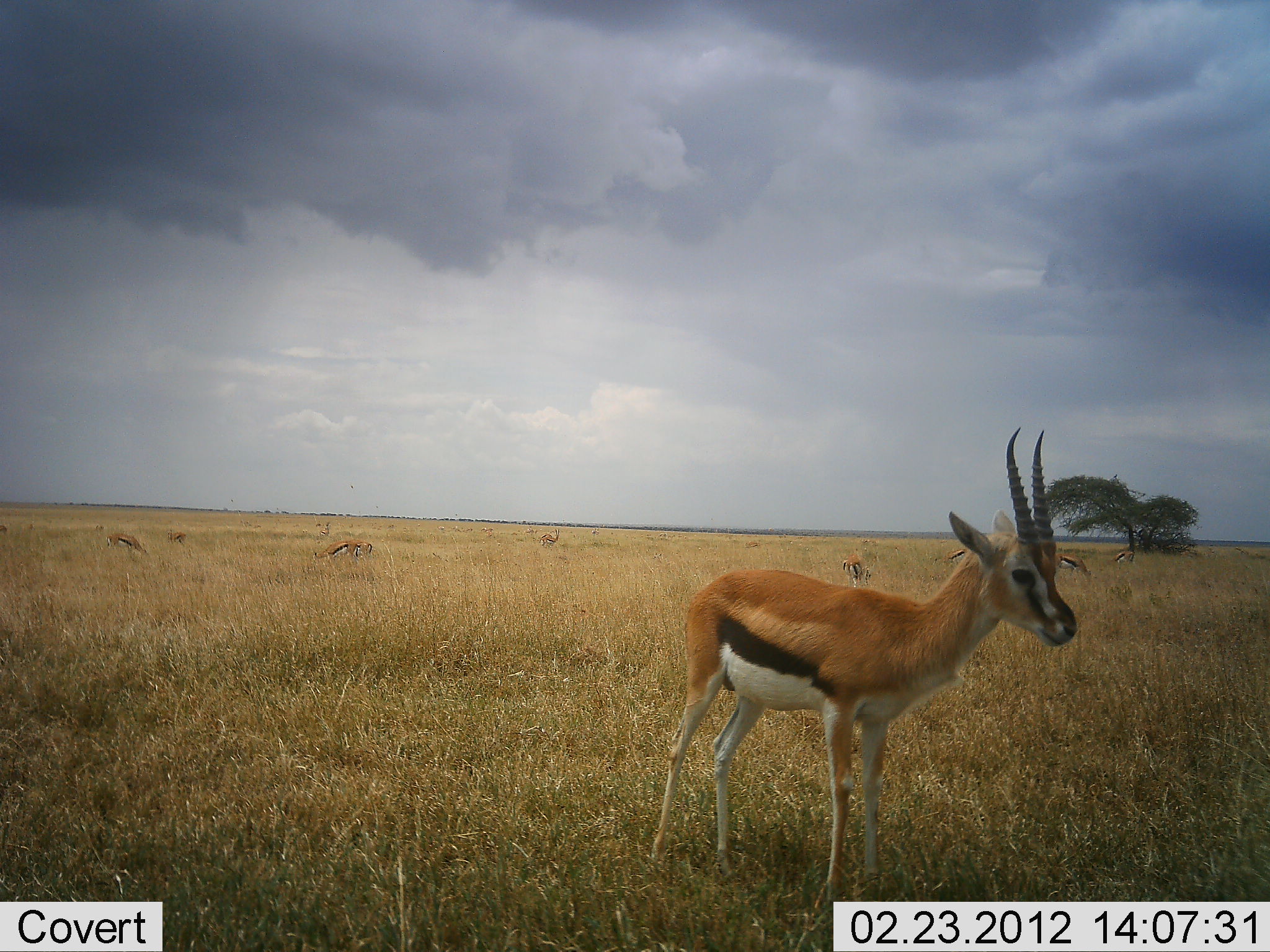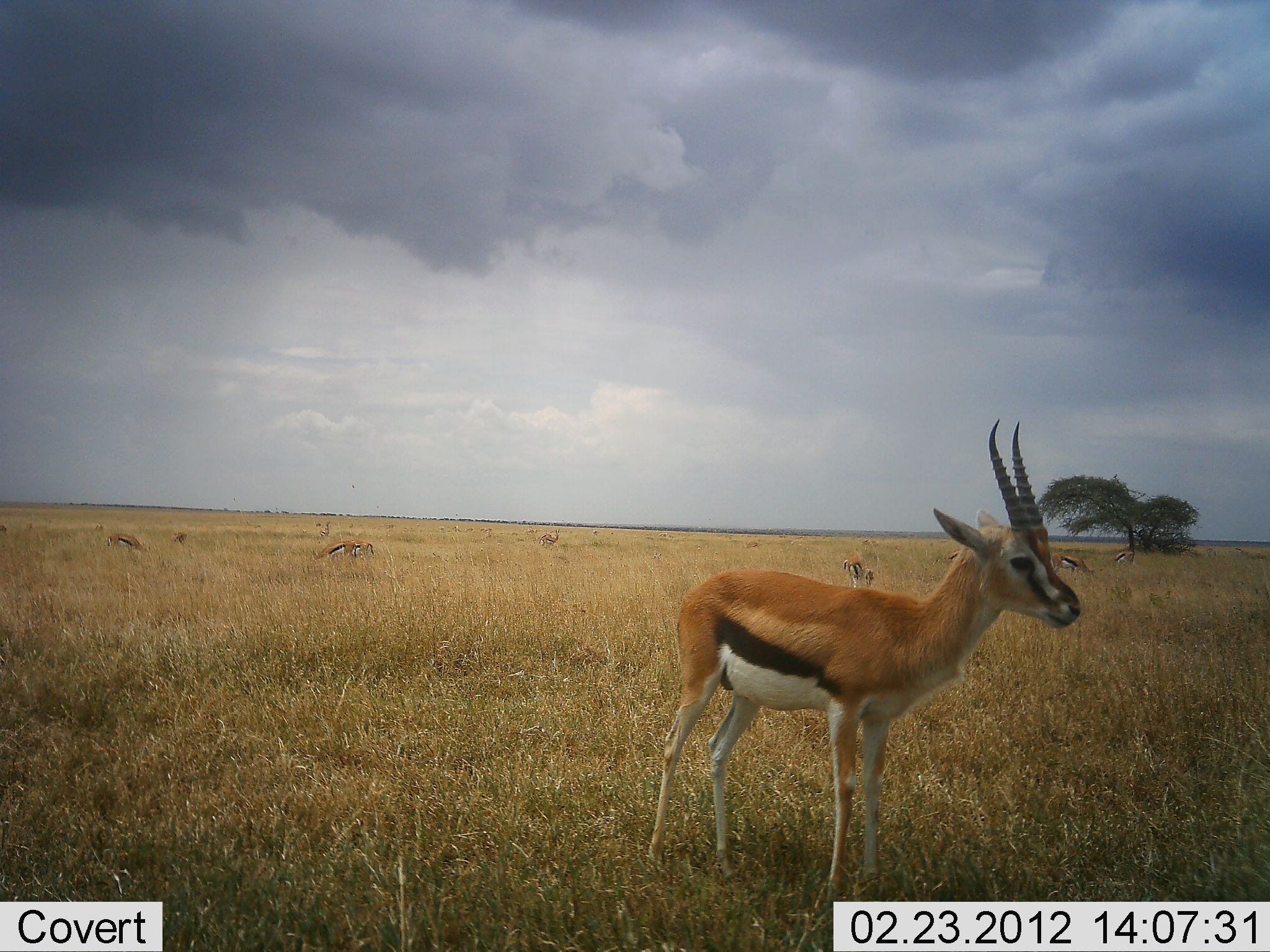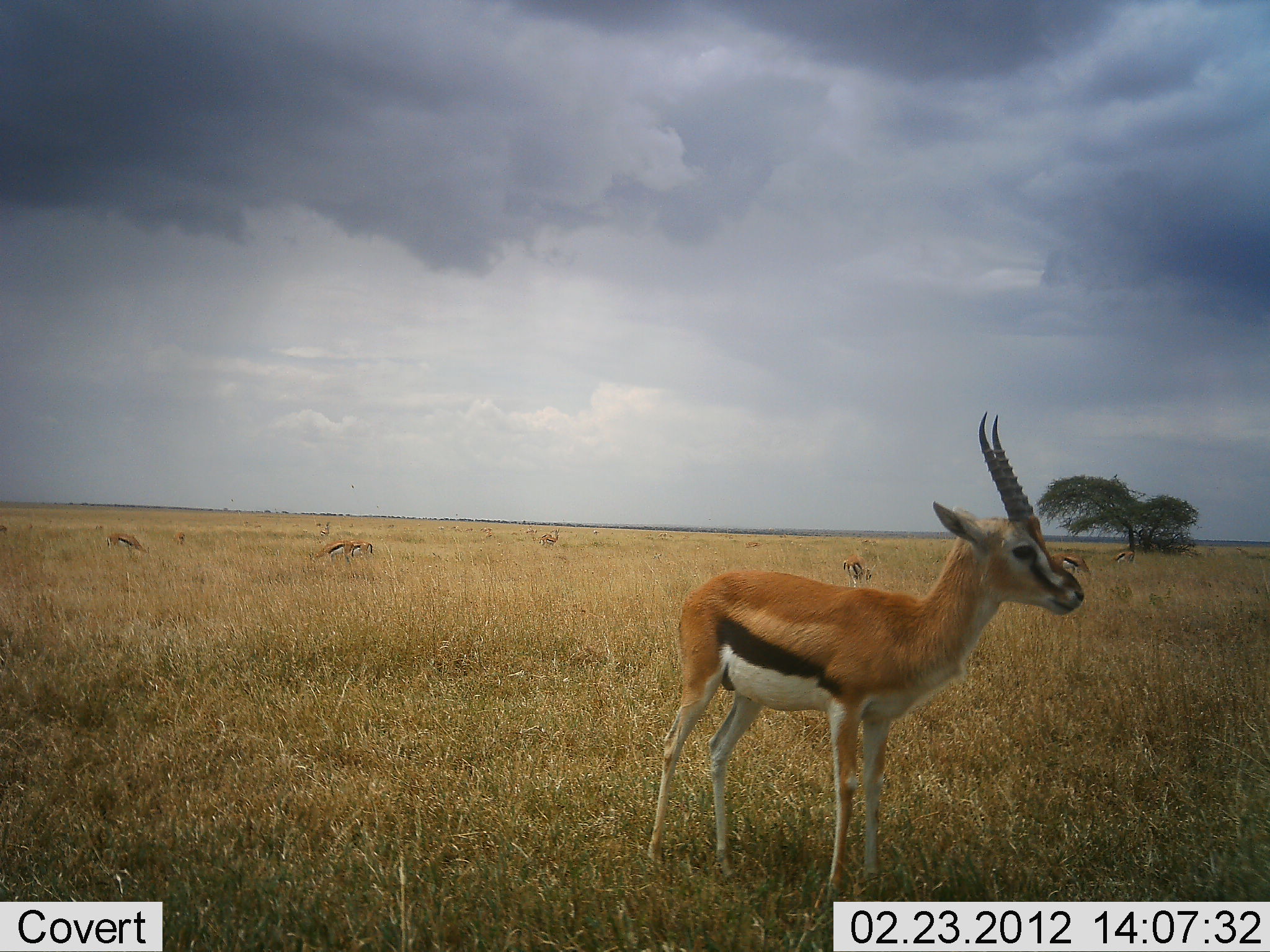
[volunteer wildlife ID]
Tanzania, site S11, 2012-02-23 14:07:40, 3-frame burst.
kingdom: Animalia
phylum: Chordata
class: Mammalia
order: Artiodactyla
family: Bovidae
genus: Eudorcas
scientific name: Eudorcas thomsonii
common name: thomson's gazelle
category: gazellethomsons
Gazellethomsons (thomson's gazelle) (Eudorcas thomsonii), count 10. Behavior (volunteer vote fractions): standing 71%, resting 7%, moving 7%, interacting 0%. Young present (vote fraction): 7%. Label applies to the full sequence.